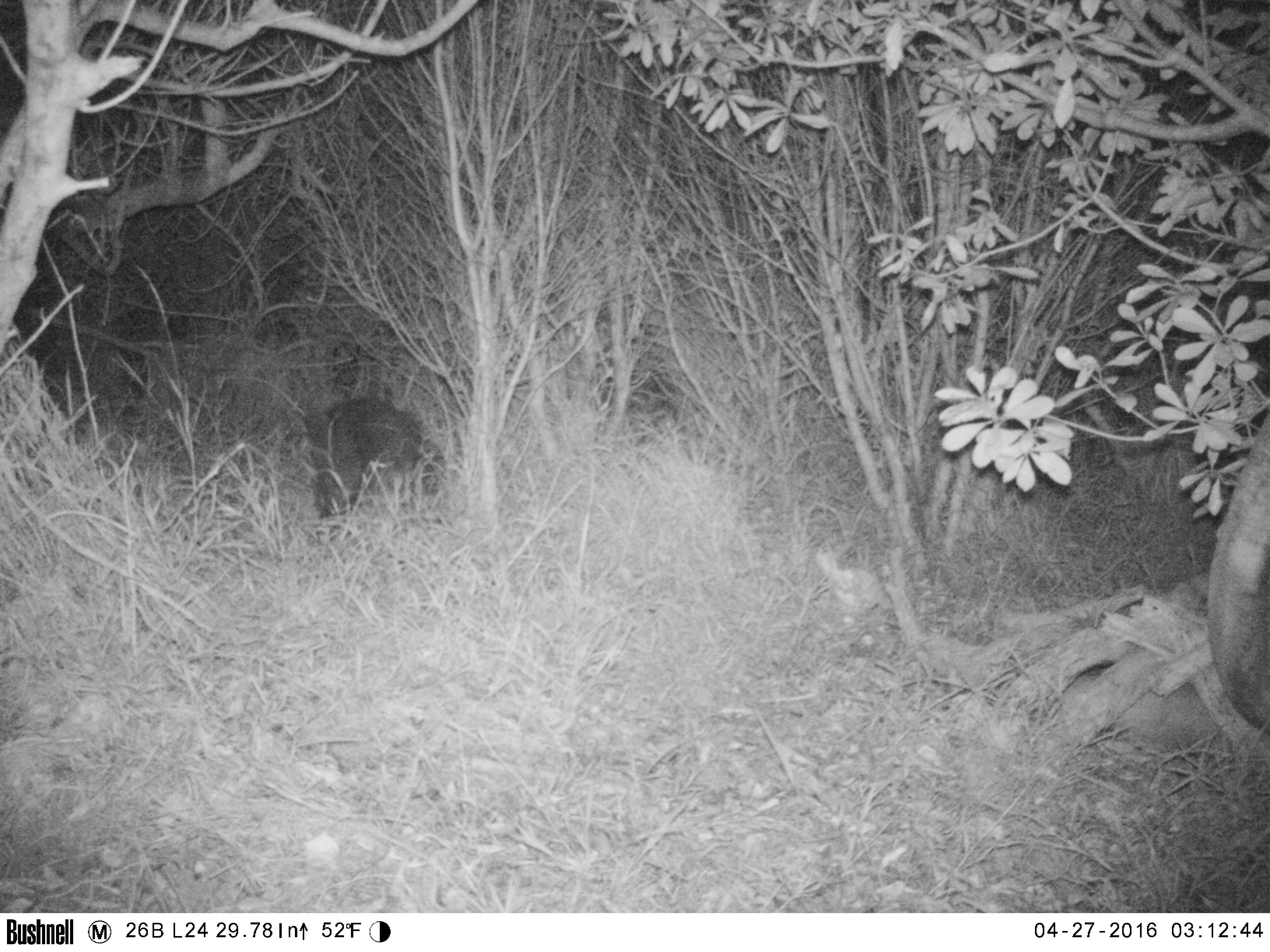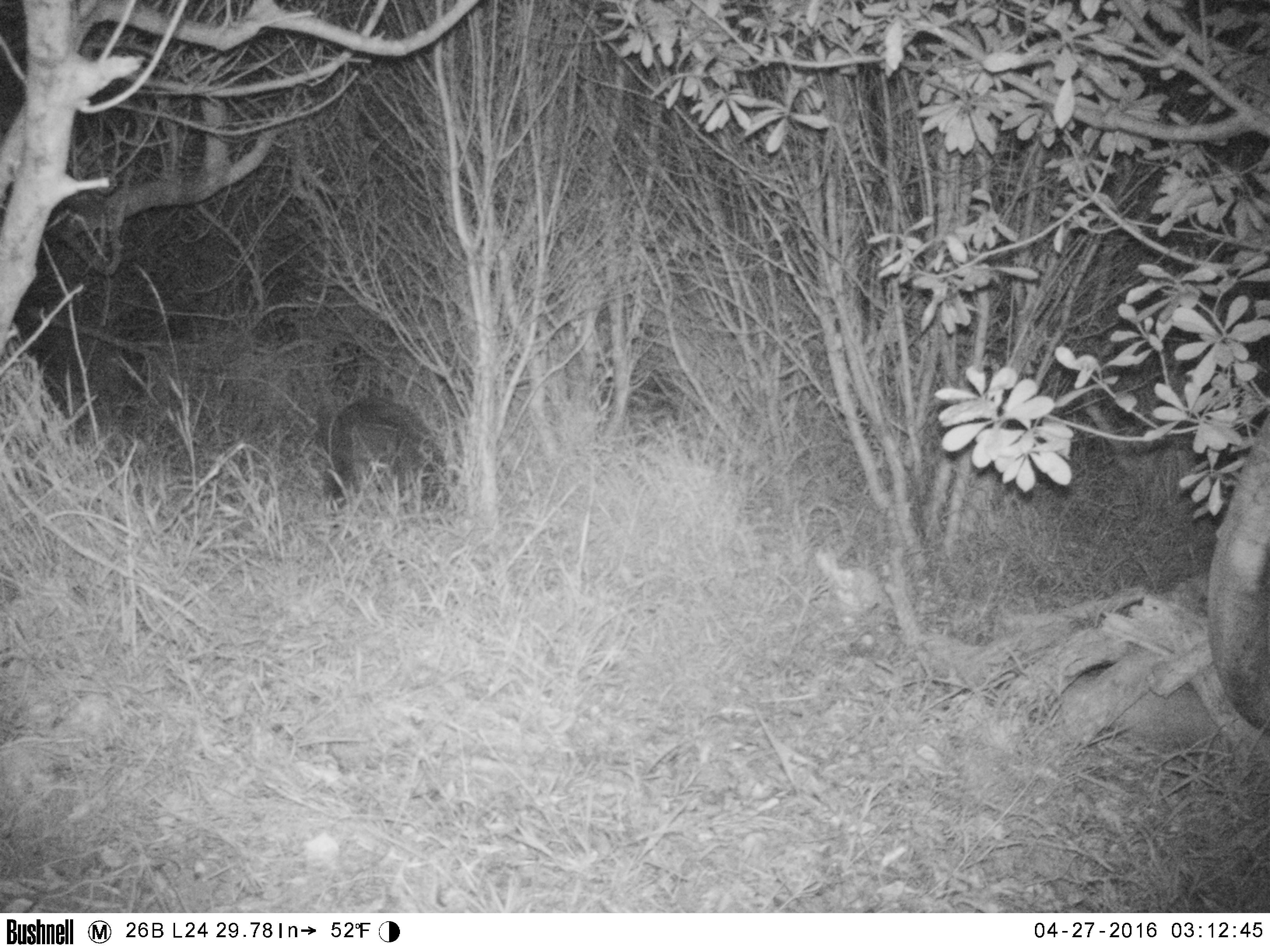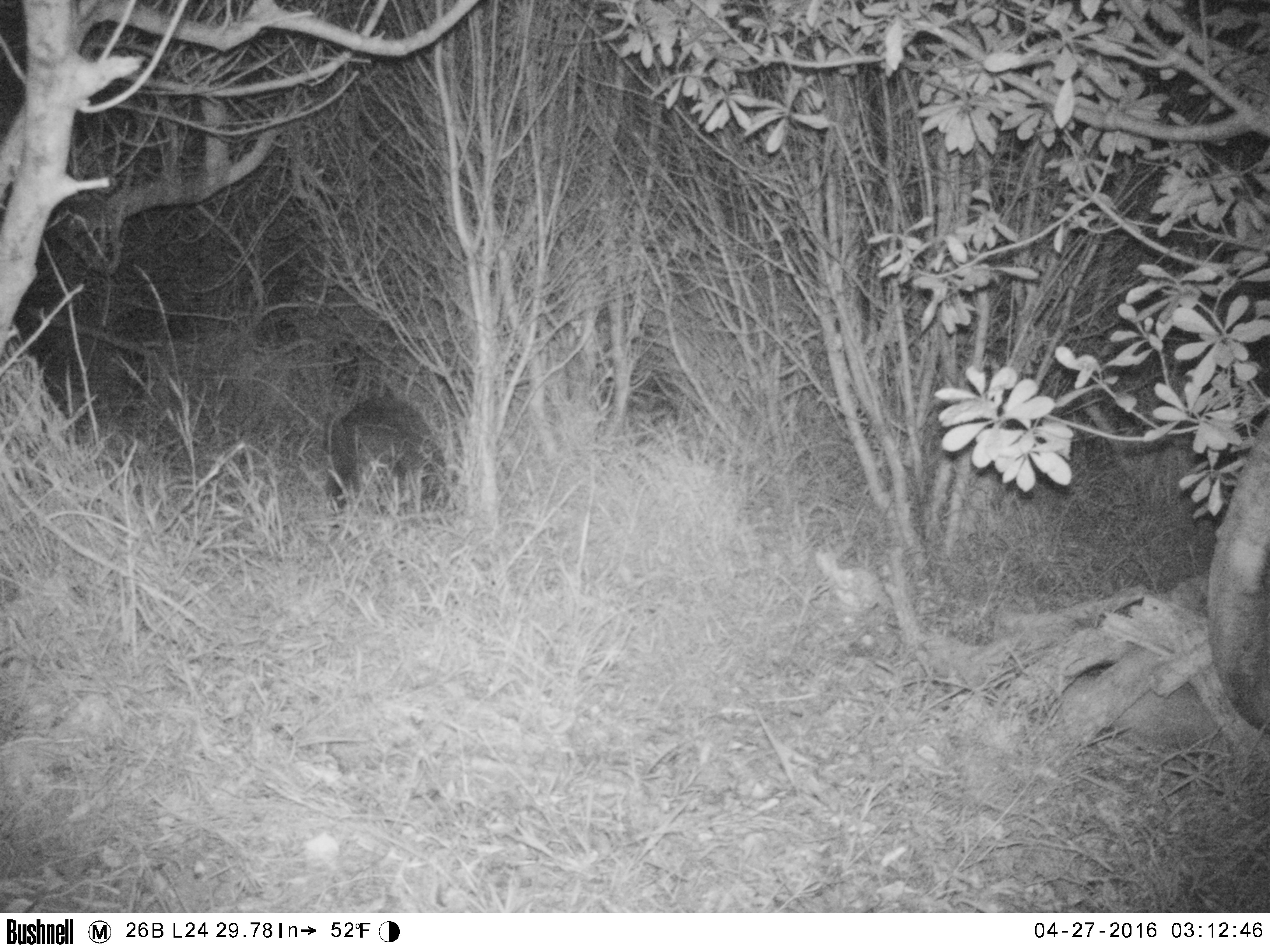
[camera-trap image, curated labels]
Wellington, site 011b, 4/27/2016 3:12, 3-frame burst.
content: unidentified animal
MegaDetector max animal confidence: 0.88